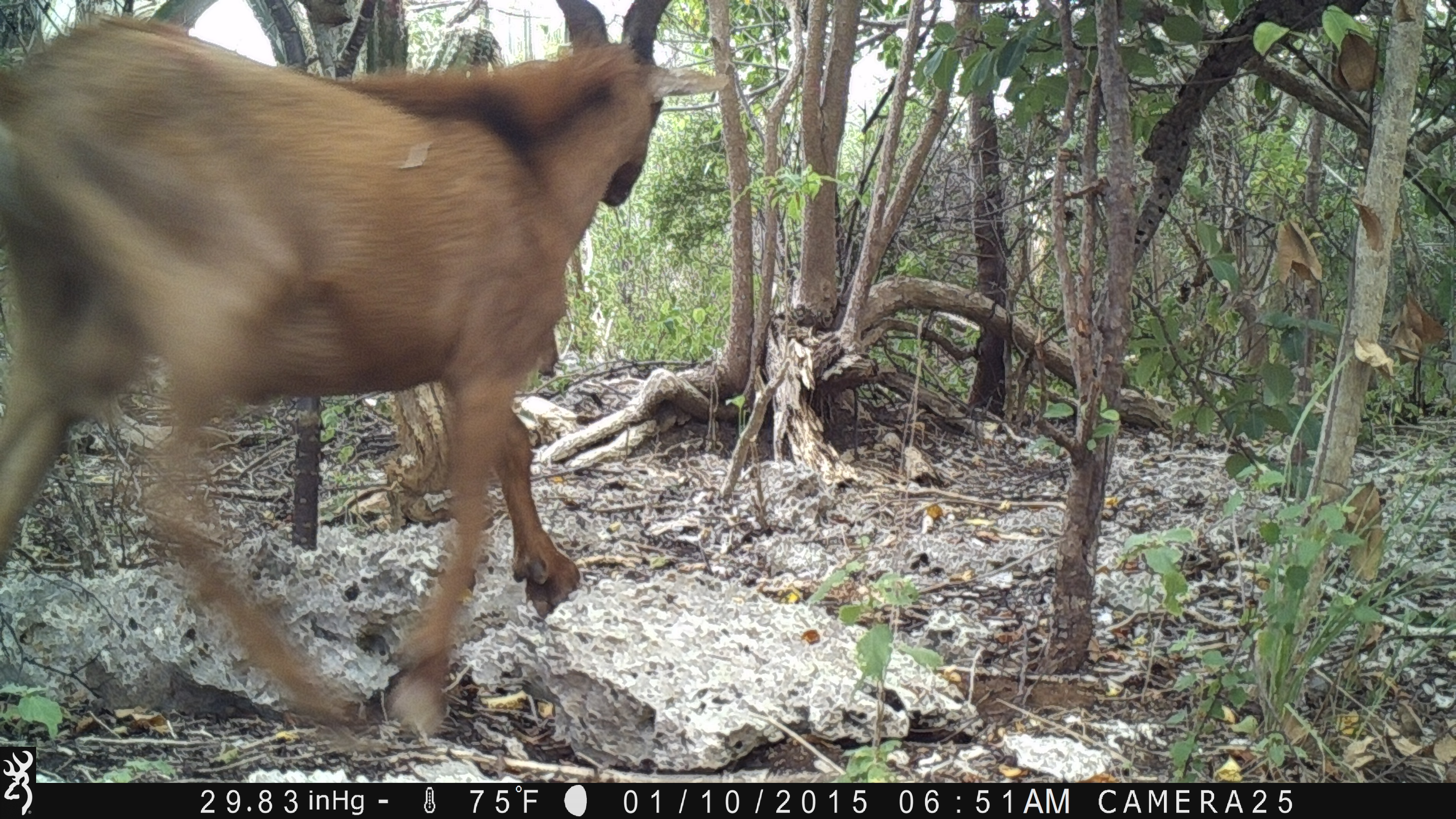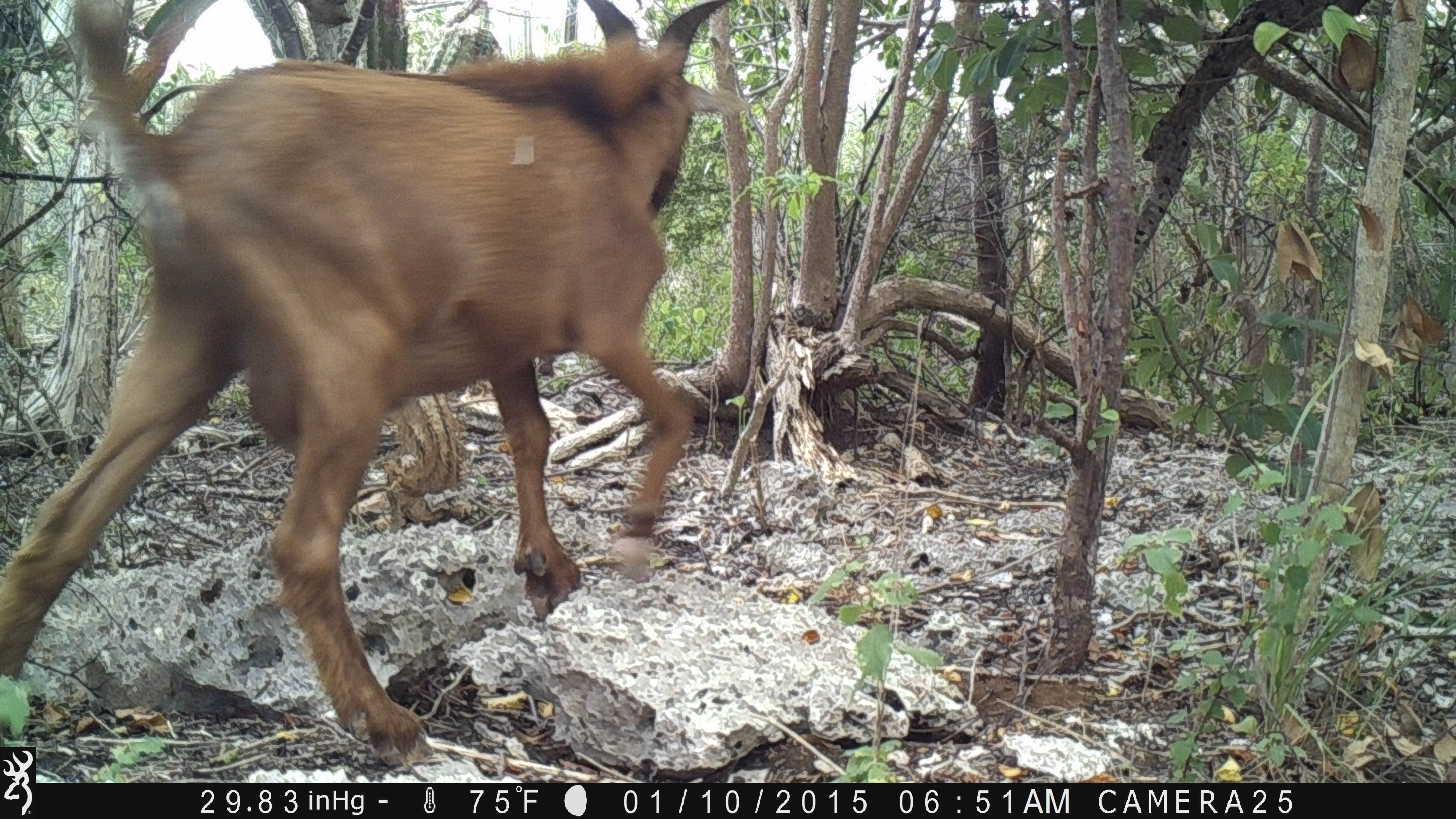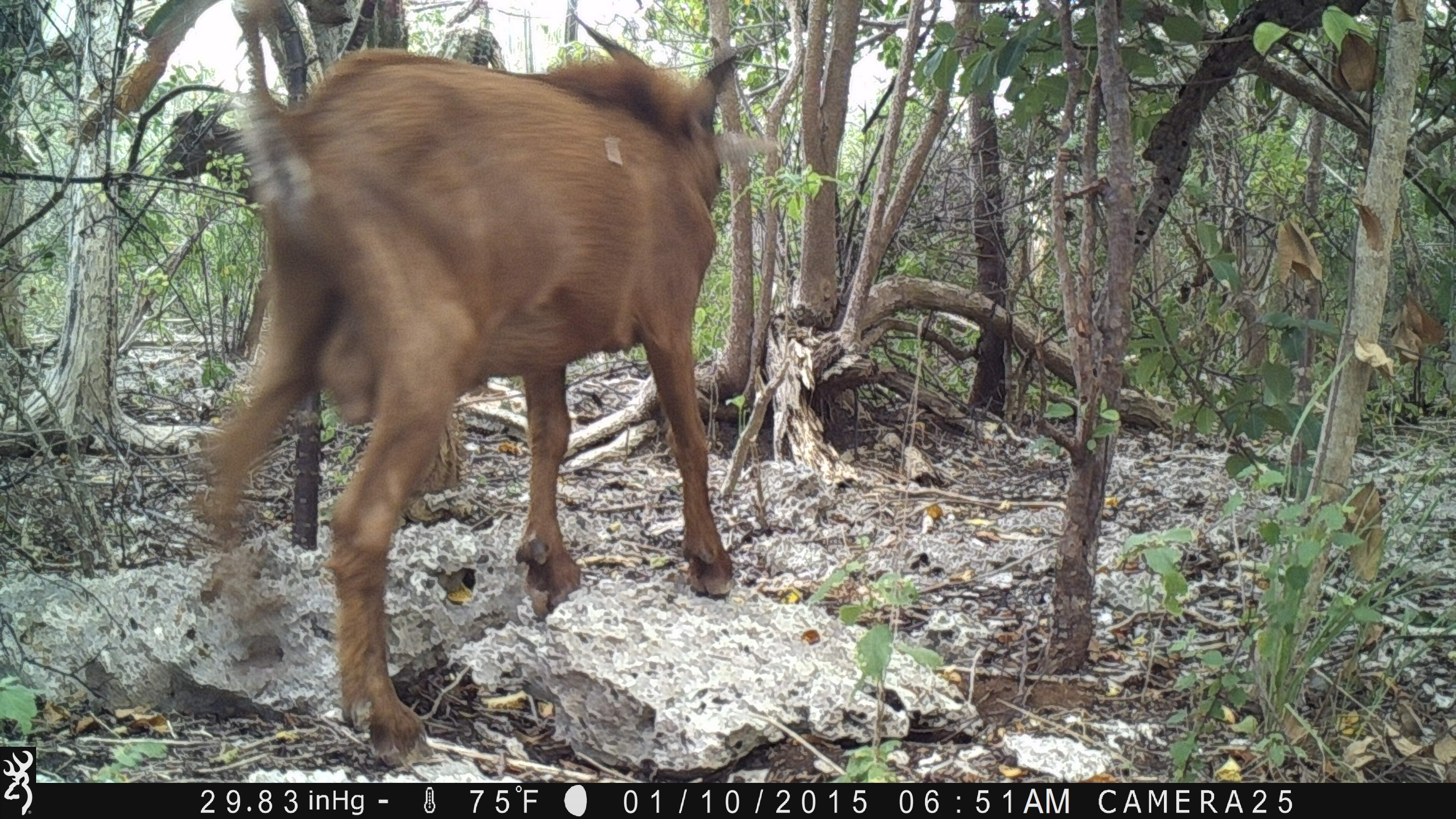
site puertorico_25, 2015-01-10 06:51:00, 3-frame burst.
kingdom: Animalia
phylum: Chordata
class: Mammalia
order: Artiodactyla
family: Bovidae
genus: Capra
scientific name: Capra hircus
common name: goat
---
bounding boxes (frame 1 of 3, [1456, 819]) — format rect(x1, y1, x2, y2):
goat: rect(5, 8, 661, 741)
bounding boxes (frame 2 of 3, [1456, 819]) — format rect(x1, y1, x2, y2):
goat: rect(0, 3, 743, 744)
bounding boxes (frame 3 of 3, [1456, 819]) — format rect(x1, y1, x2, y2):
goat: rect(207, 20, 781, 762); rect(155, 98, 285, 244)